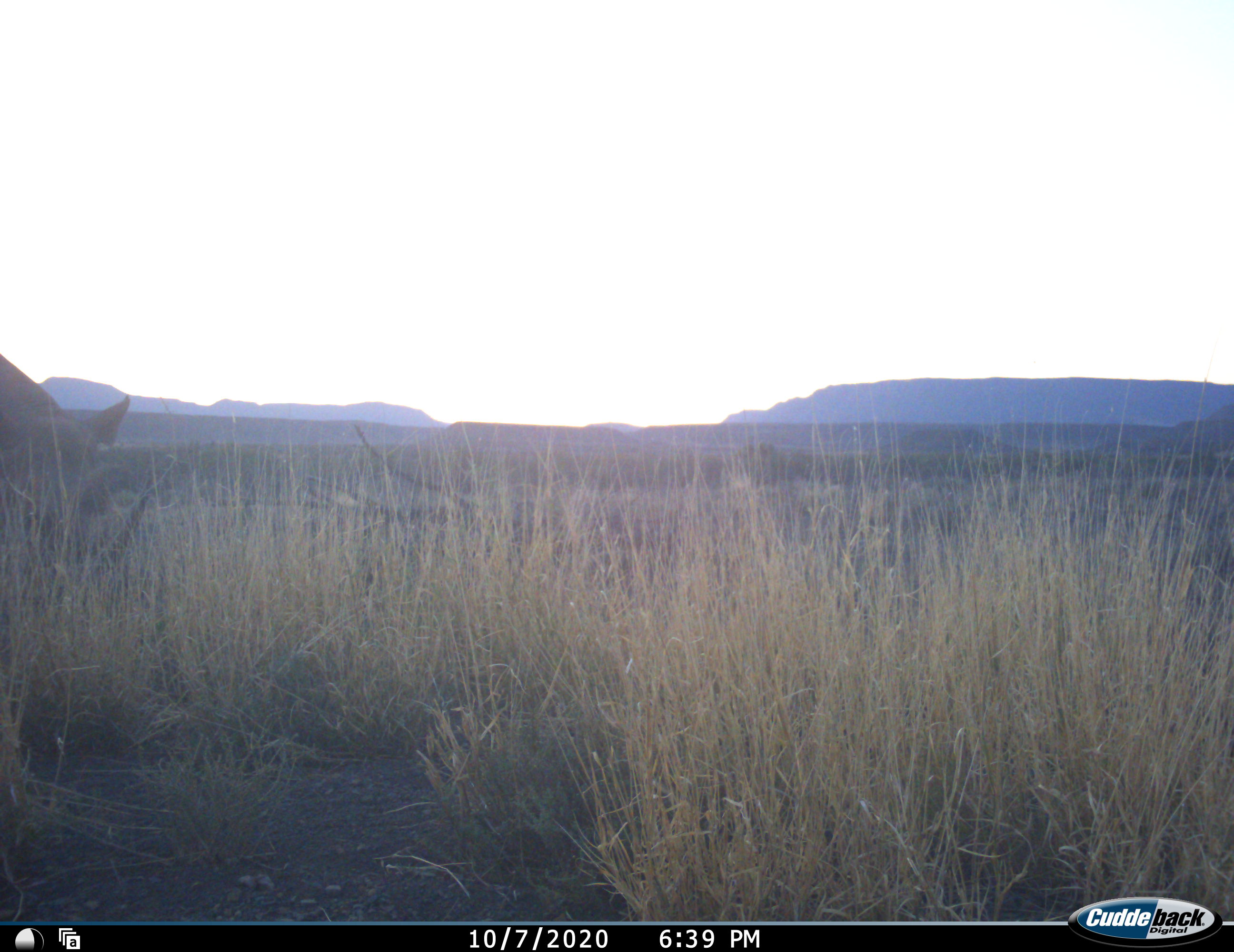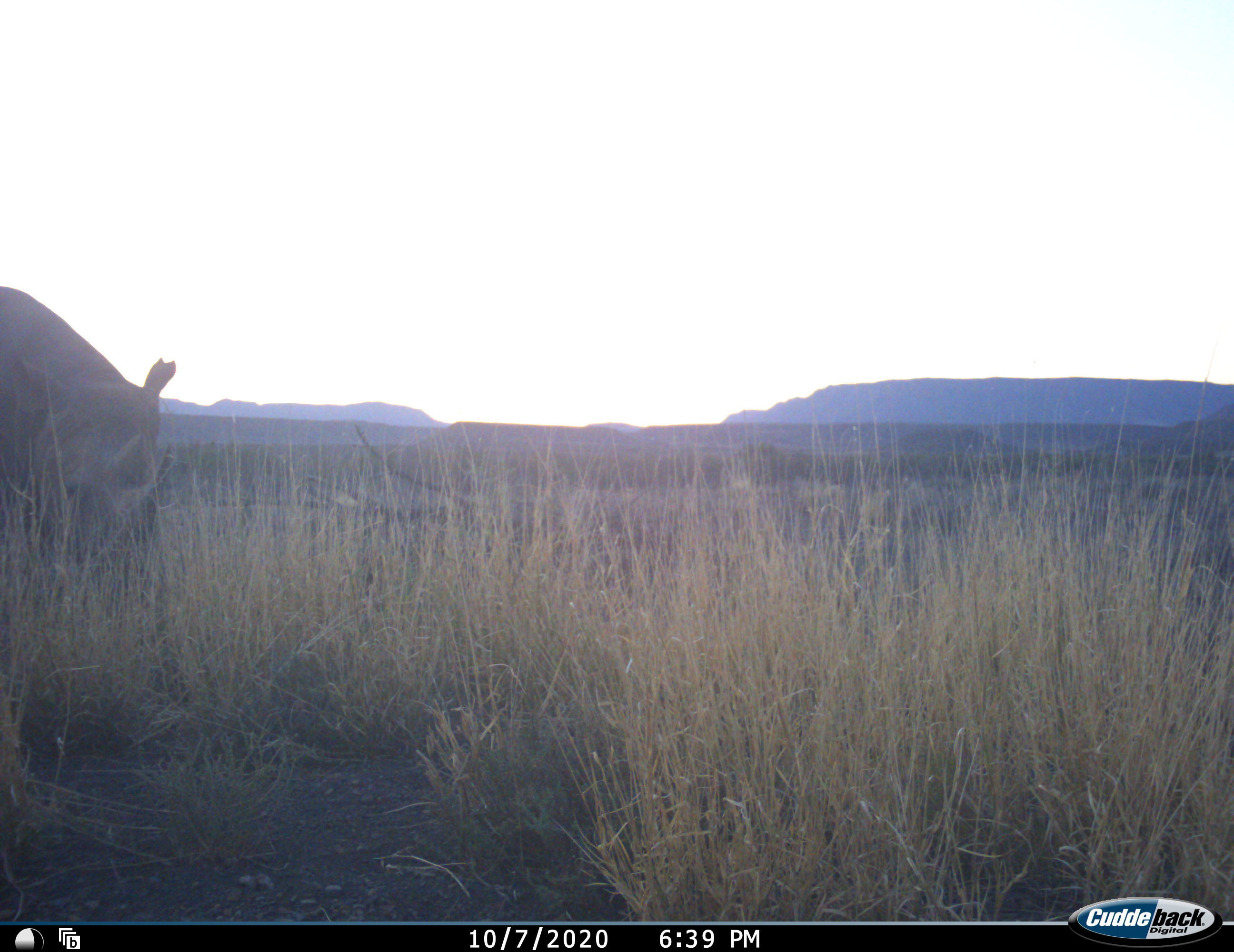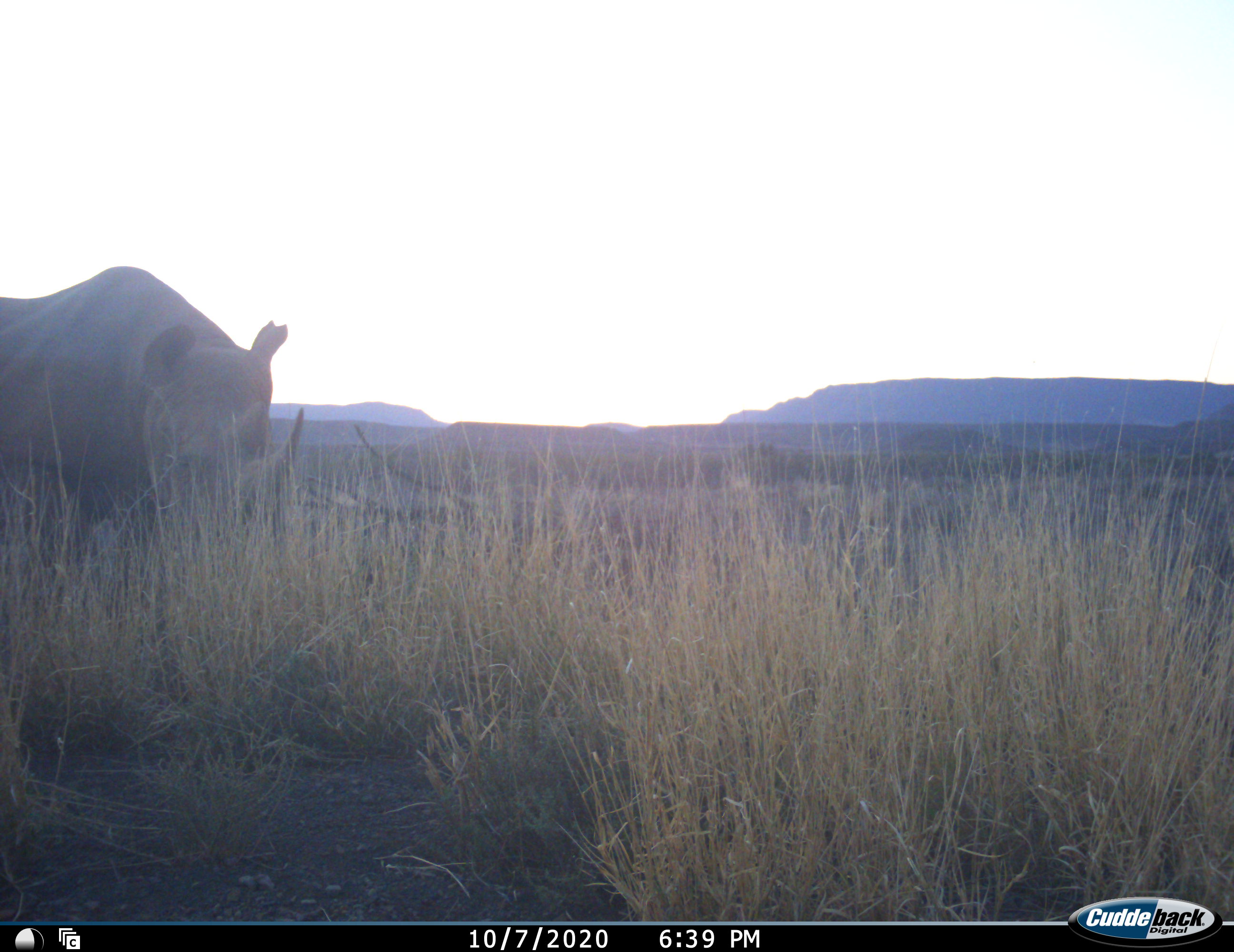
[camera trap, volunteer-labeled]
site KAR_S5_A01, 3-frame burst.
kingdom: Animalia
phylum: Chordata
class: Mammalia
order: Perissodactyla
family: Rhinocerotidae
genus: Diceros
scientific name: Diceros bicornis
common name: black rhinoceros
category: rhinocerosblack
Rhinocerosblack (black rhinoceros) (Diceros bicornis), count 1. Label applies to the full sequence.